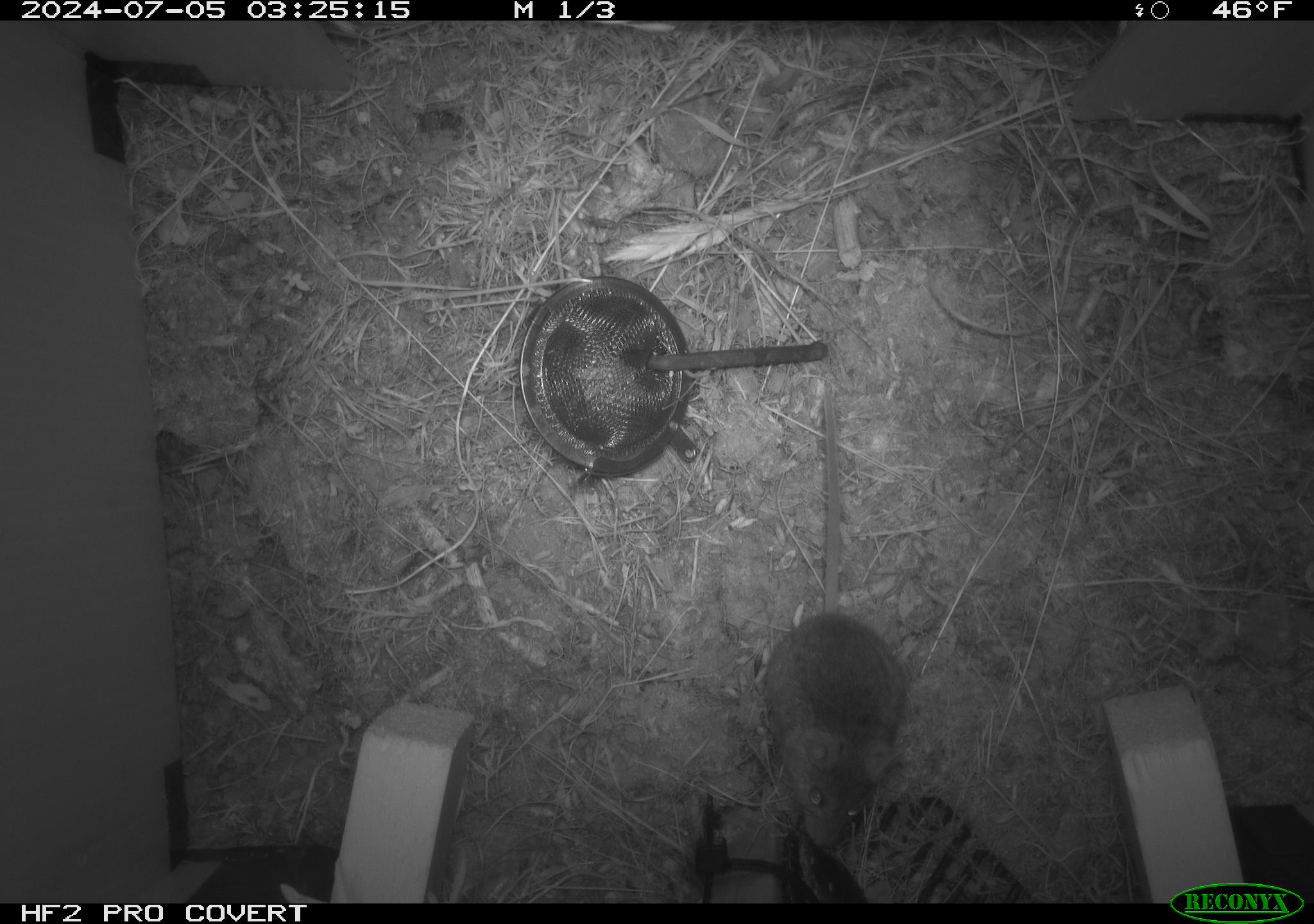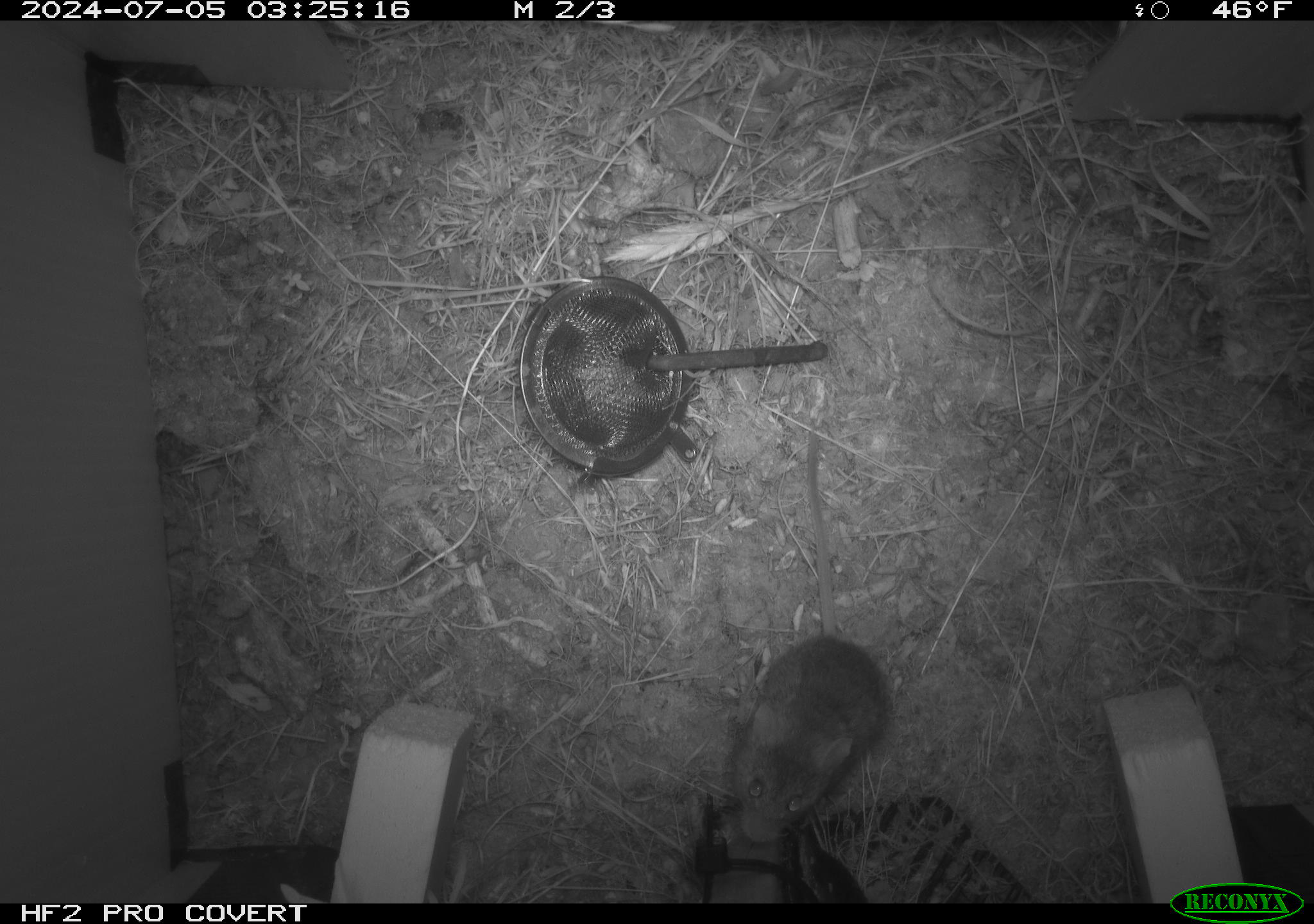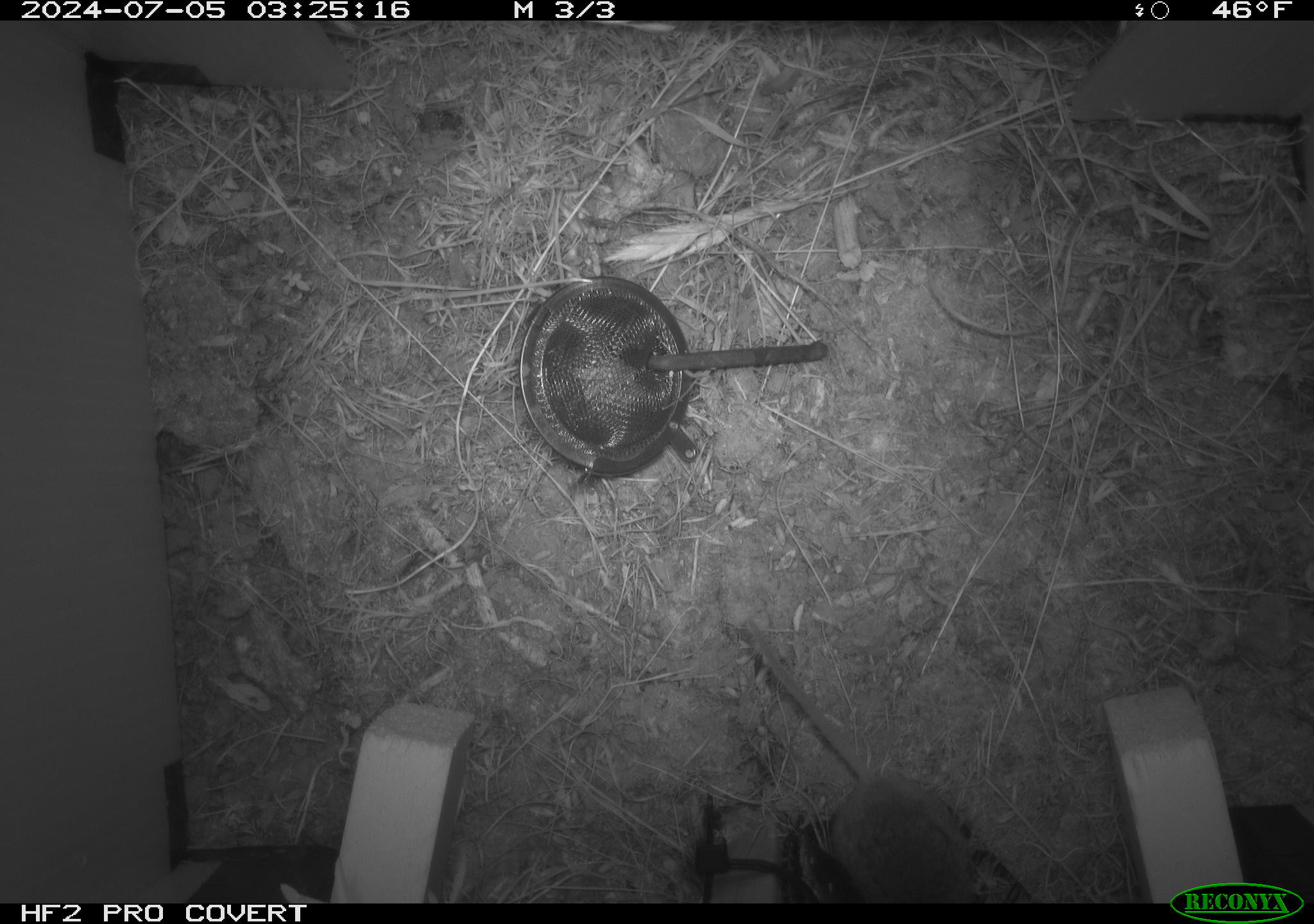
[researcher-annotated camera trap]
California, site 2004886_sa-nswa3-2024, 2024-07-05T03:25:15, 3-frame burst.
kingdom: Animalia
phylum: Chordata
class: Mammalia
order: Rodentia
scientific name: Rodentia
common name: rodent